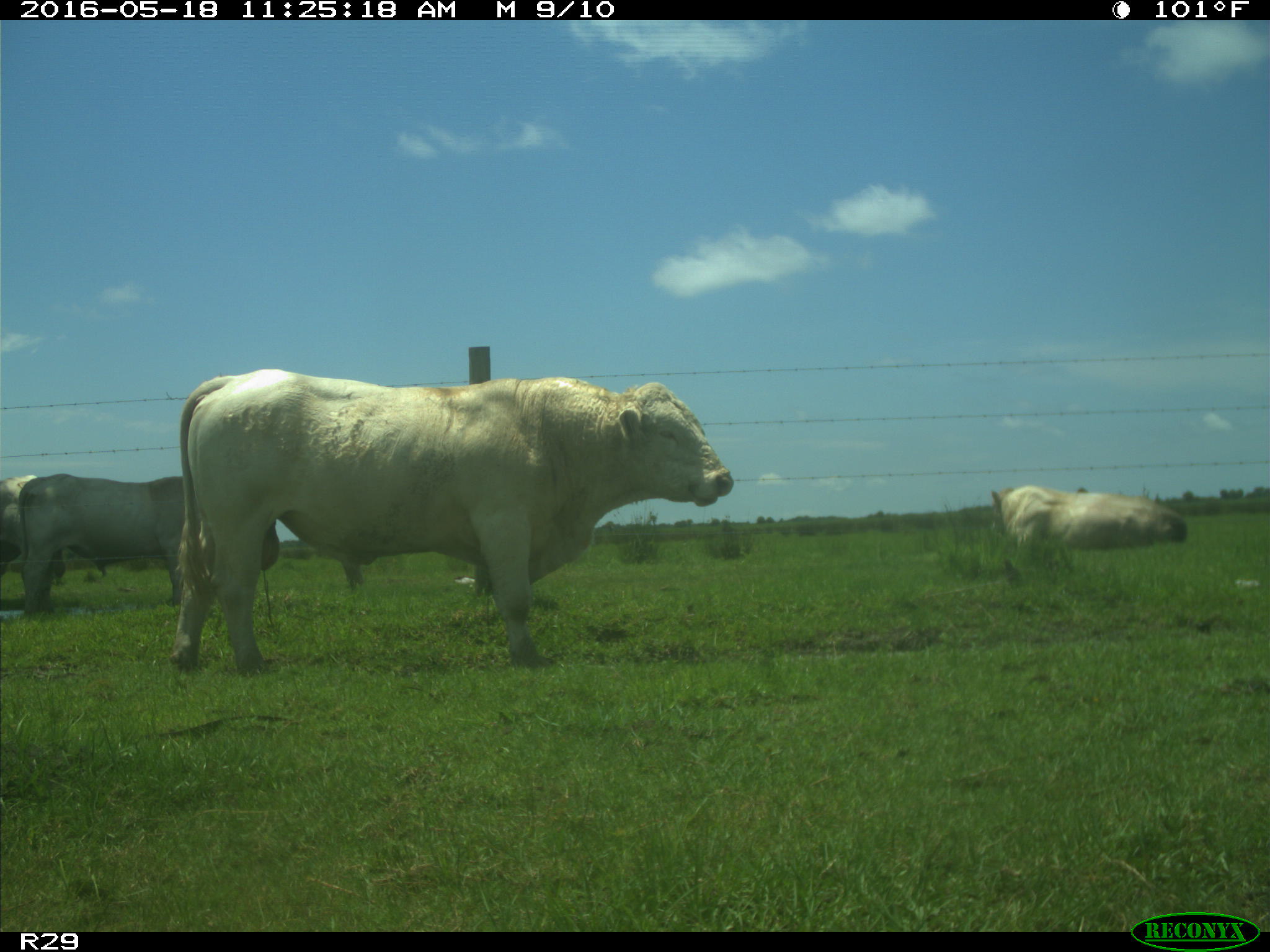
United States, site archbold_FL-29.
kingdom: Animalia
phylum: Chordata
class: Mammalia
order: Artiodactyla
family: Bovidae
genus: Bos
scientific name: Bos taurus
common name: domestic cow